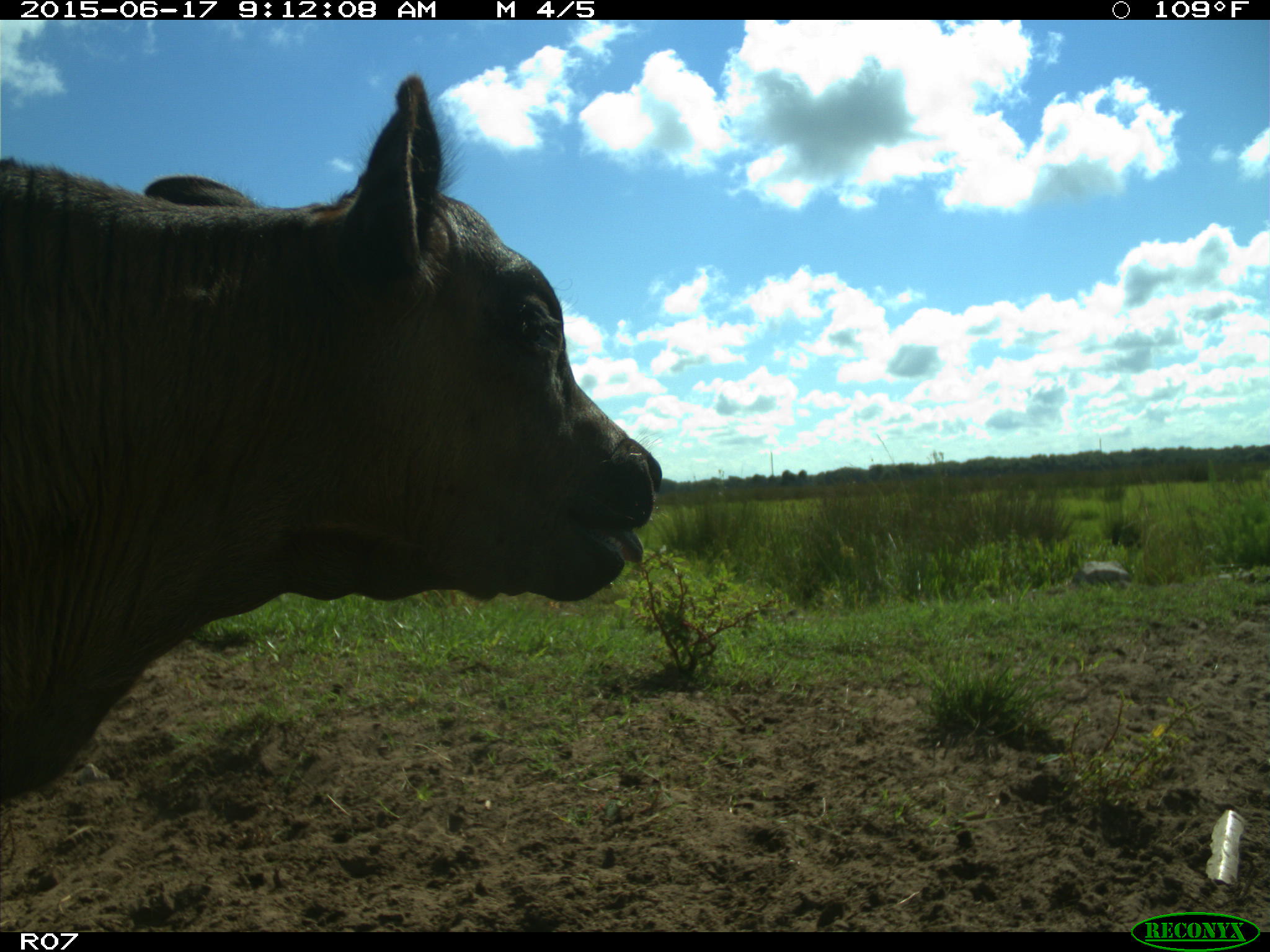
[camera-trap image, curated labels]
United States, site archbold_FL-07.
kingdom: Animalia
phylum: Chordata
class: Mammalia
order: Artiodactyla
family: Bovidae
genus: Bos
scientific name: Bos taurus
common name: domestic cow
Bos taurus (domestic cow).